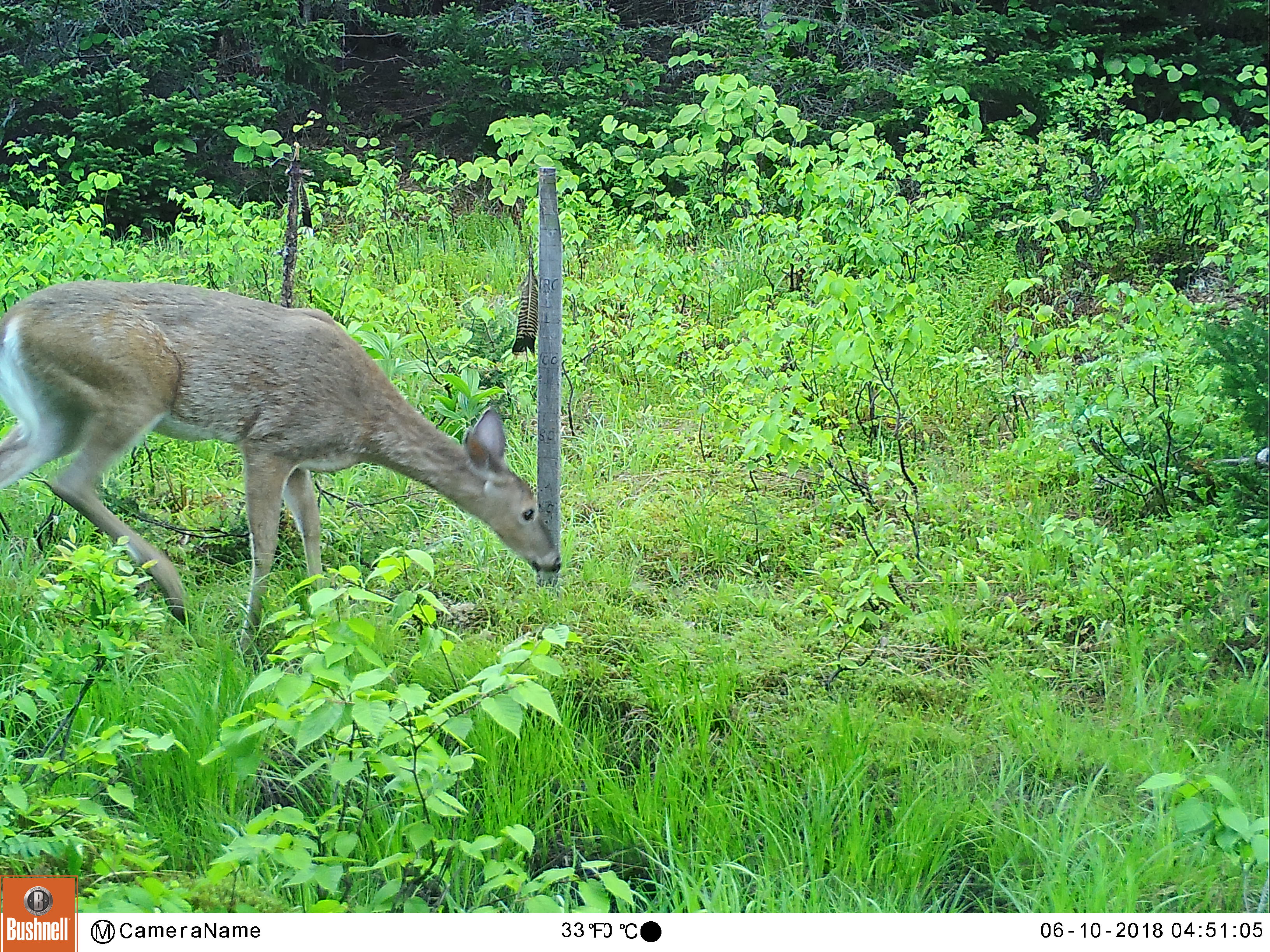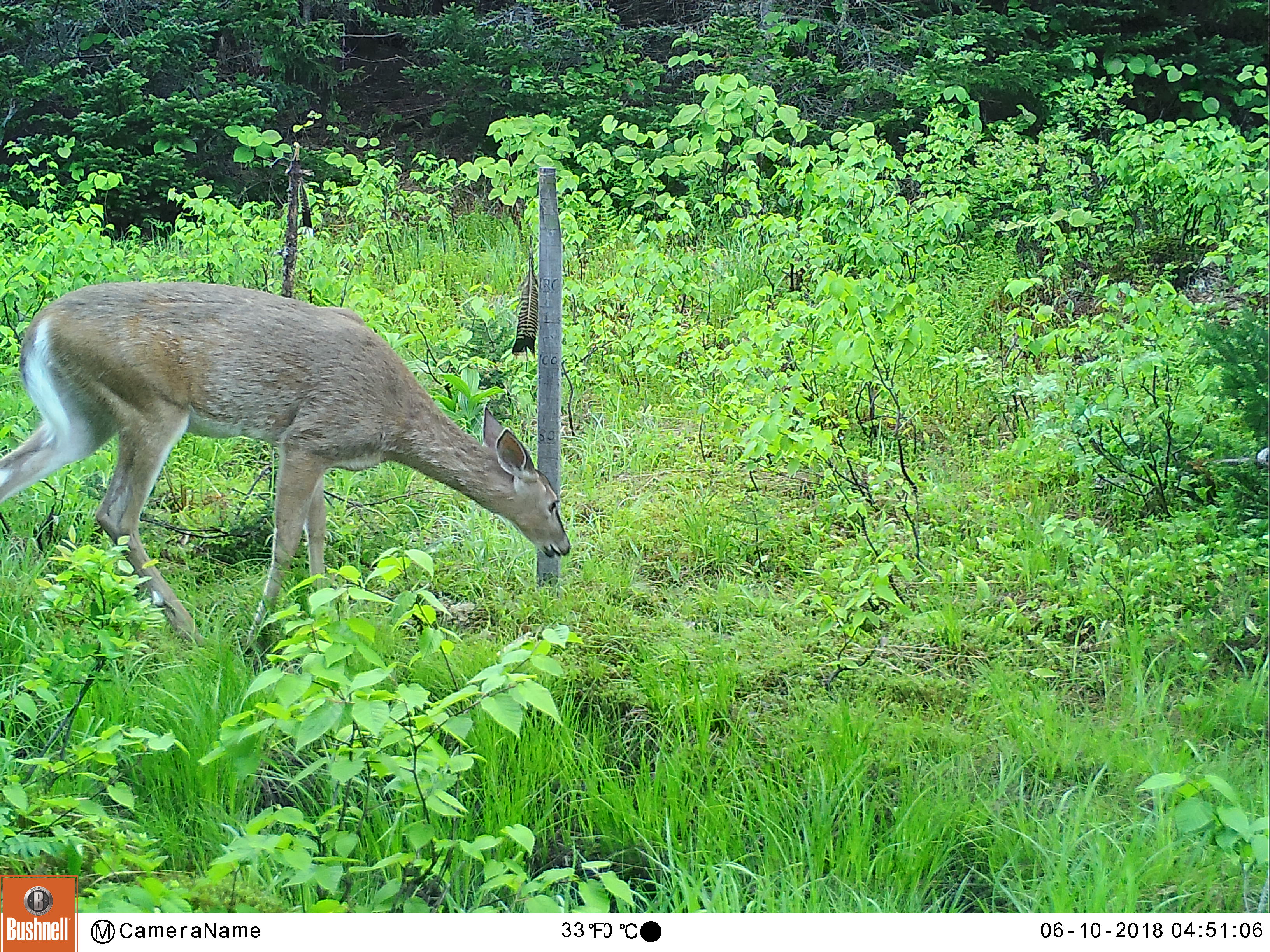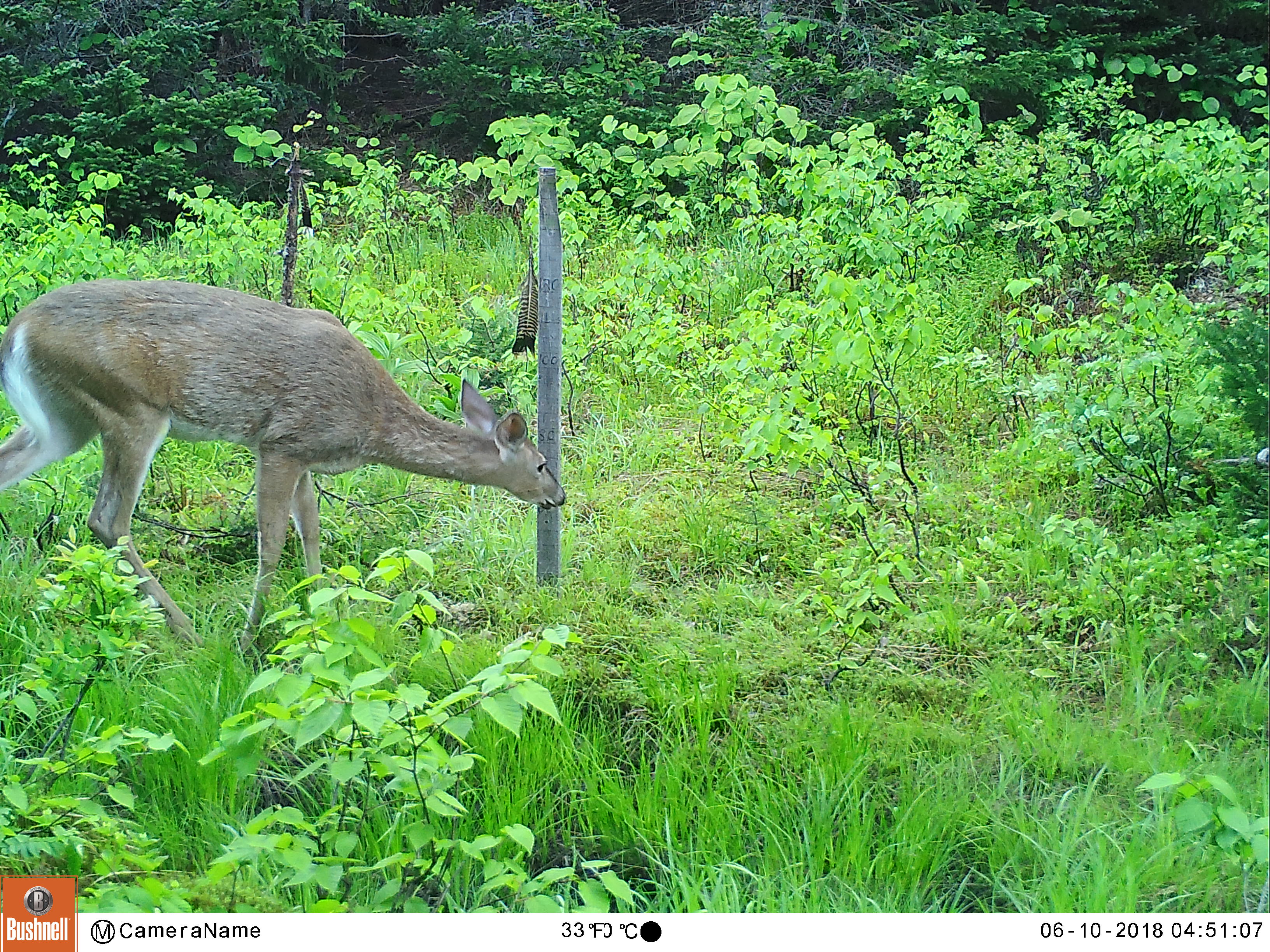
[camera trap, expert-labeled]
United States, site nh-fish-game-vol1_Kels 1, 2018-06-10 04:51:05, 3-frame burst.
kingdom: Animalia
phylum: Chordata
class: Mammalia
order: Artiodactyla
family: Cervidae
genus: Odocoileus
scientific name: Odocoileus virginianus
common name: white-tailed deer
White-tailed deer (Odocoileus virginianus).